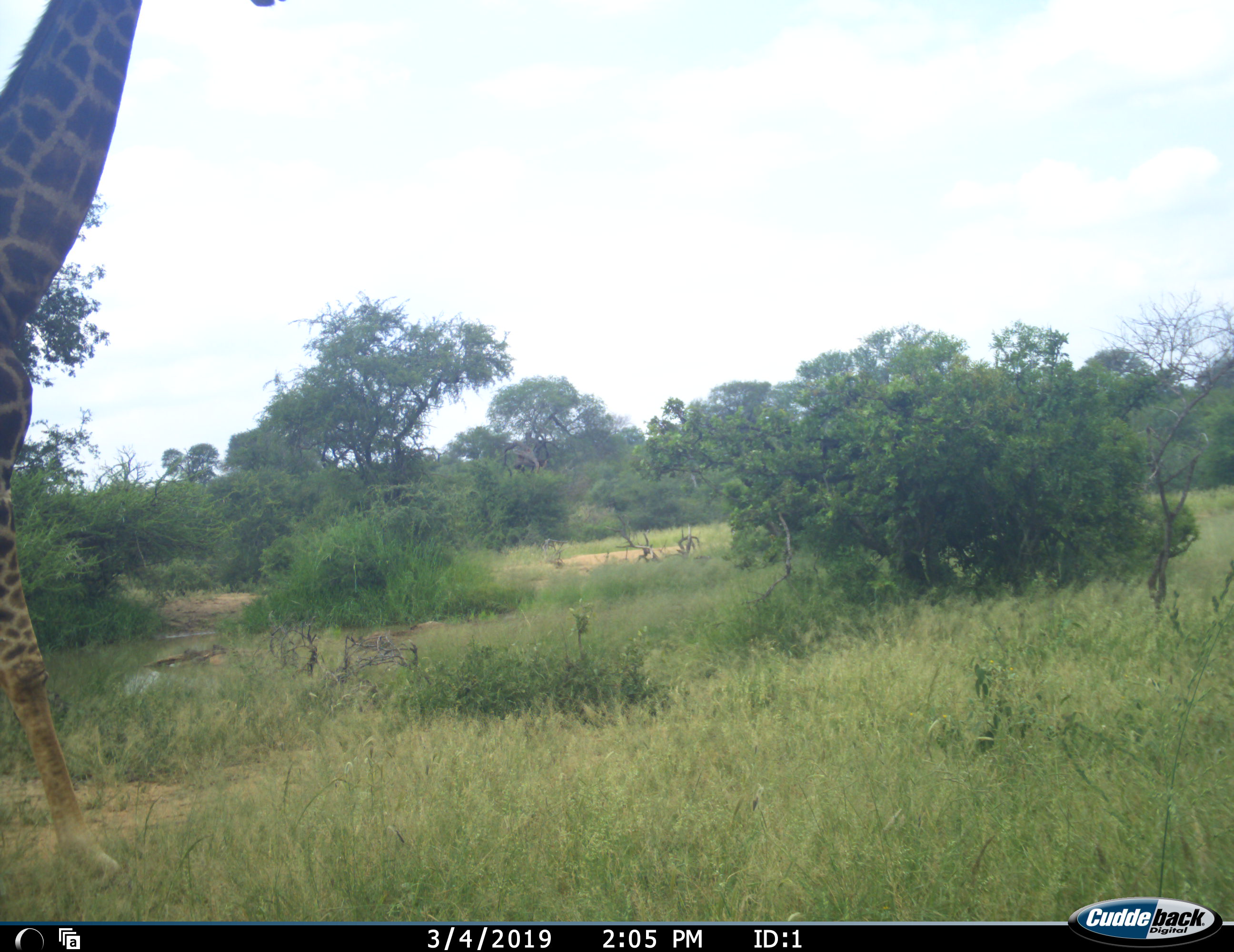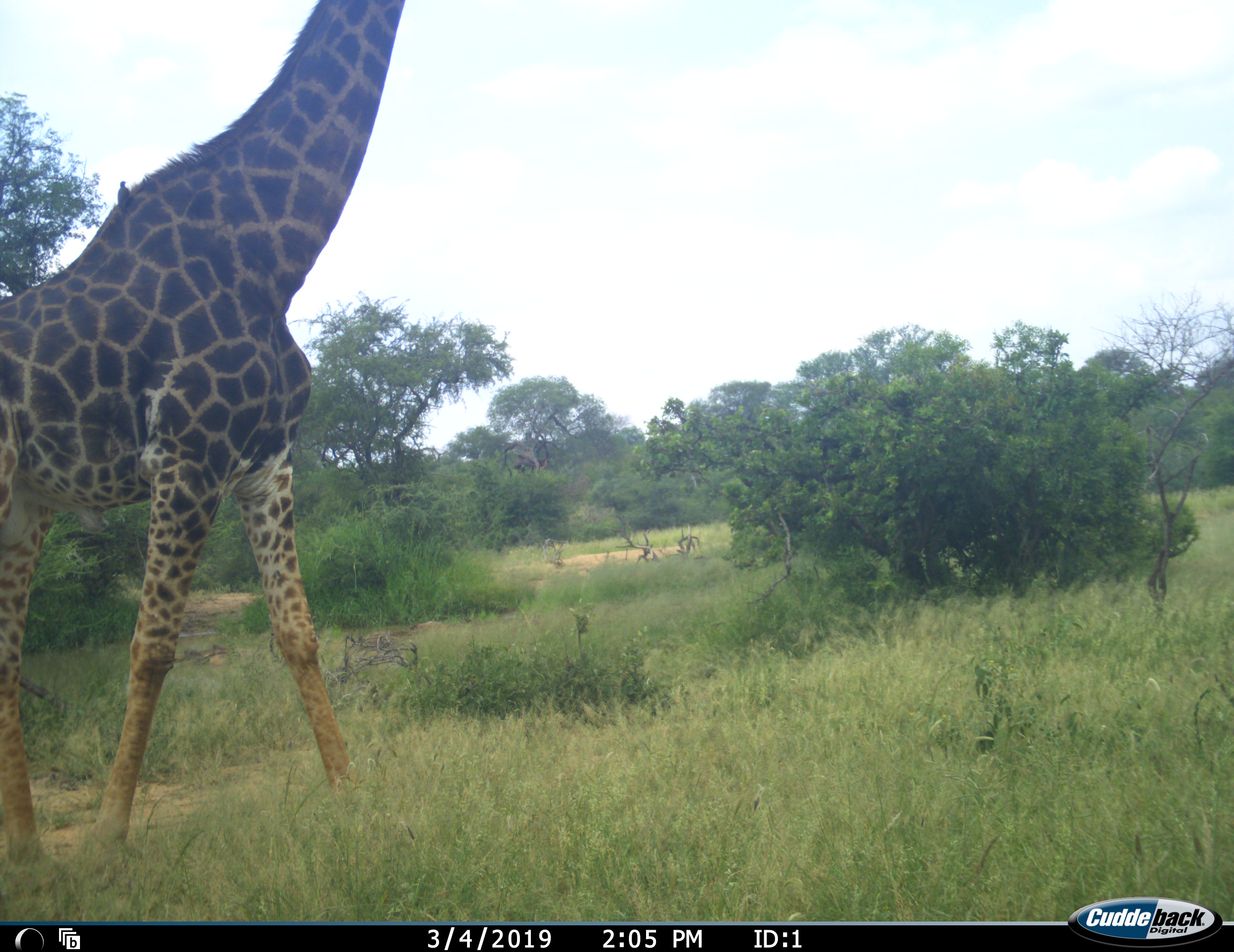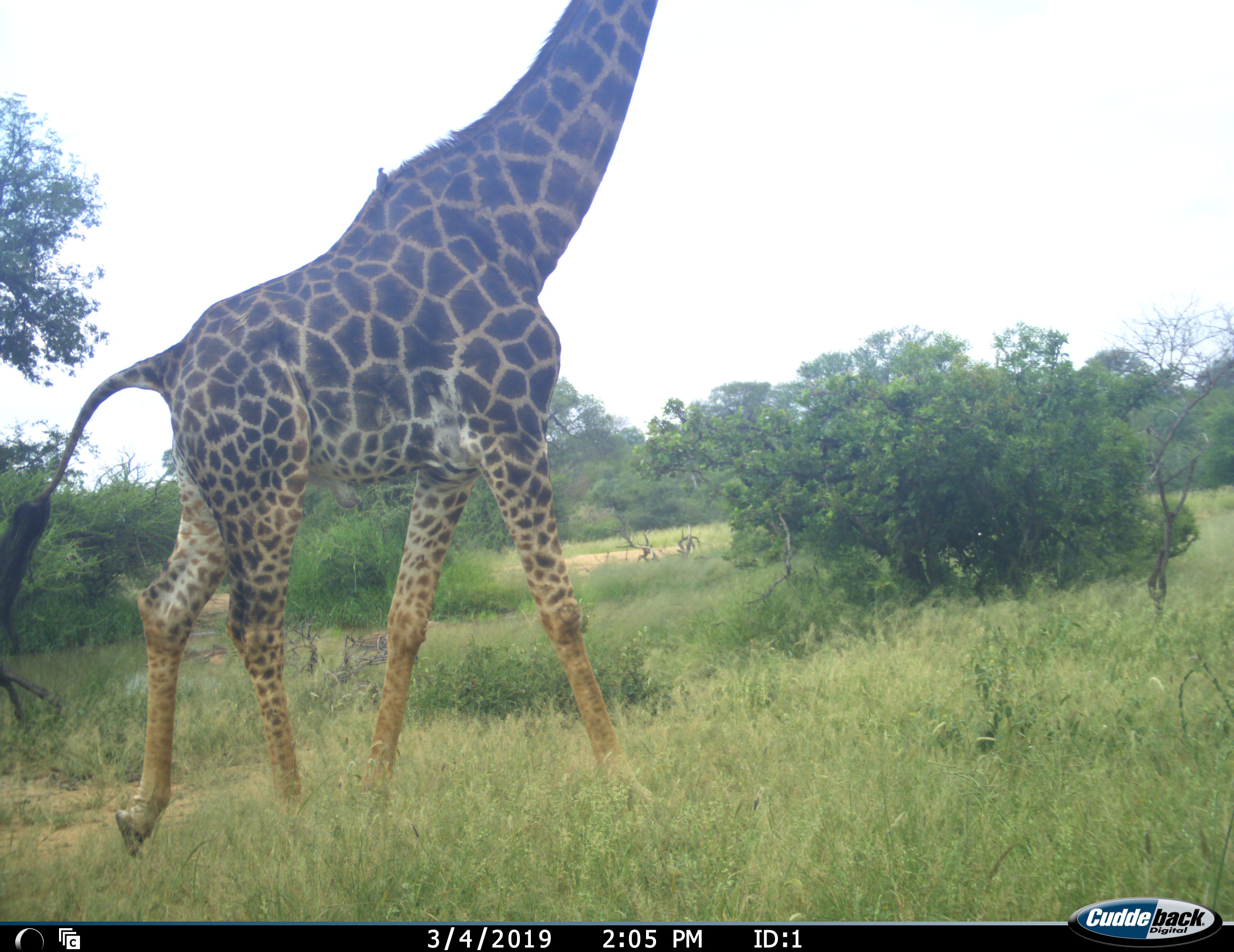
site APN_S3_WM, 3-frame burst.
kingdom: Animalia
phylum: Chordata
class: Mammalia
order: Artiodactyla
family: Giraffidae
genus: Giraffa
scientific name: Giraffa camelopardalis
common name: giraffe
Giraffe (Giraffa camelopardalis), count 1. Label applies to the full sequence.